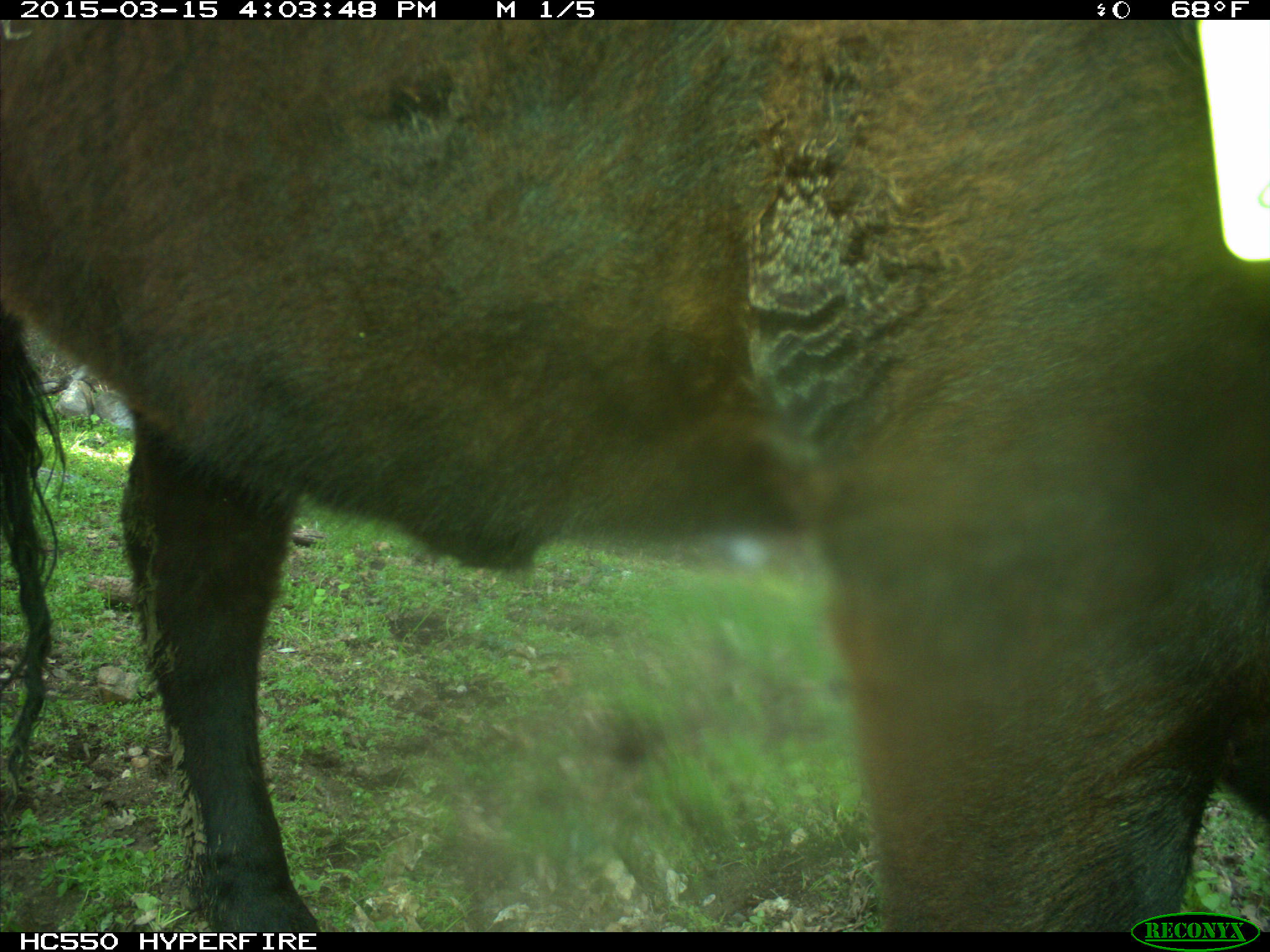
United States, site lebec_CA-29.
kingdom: Animalia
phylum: Chordata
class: Mammalia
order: Artiodactyla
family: Bovidae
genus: Bos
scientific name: Bos taurus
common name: domestic cow